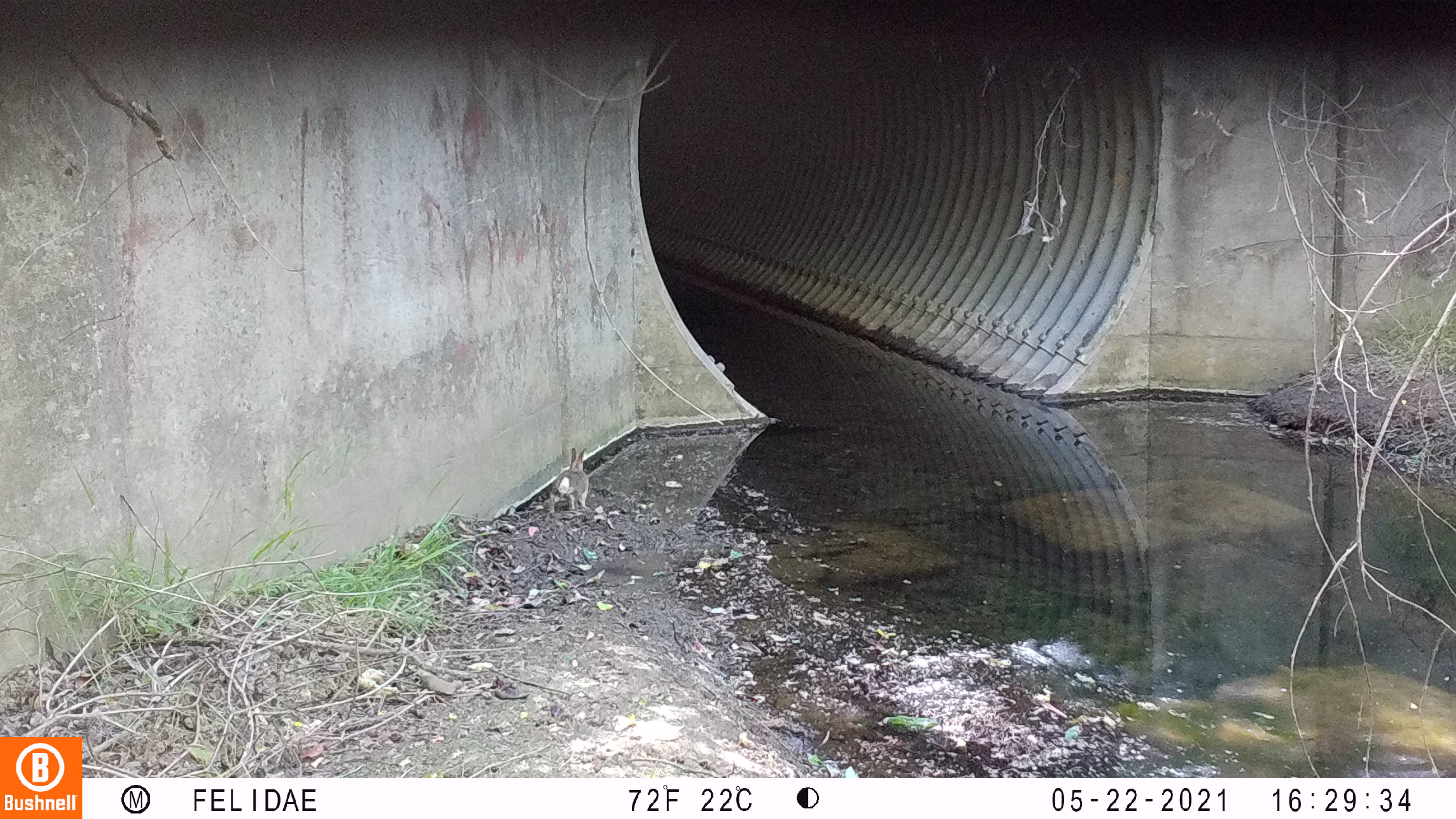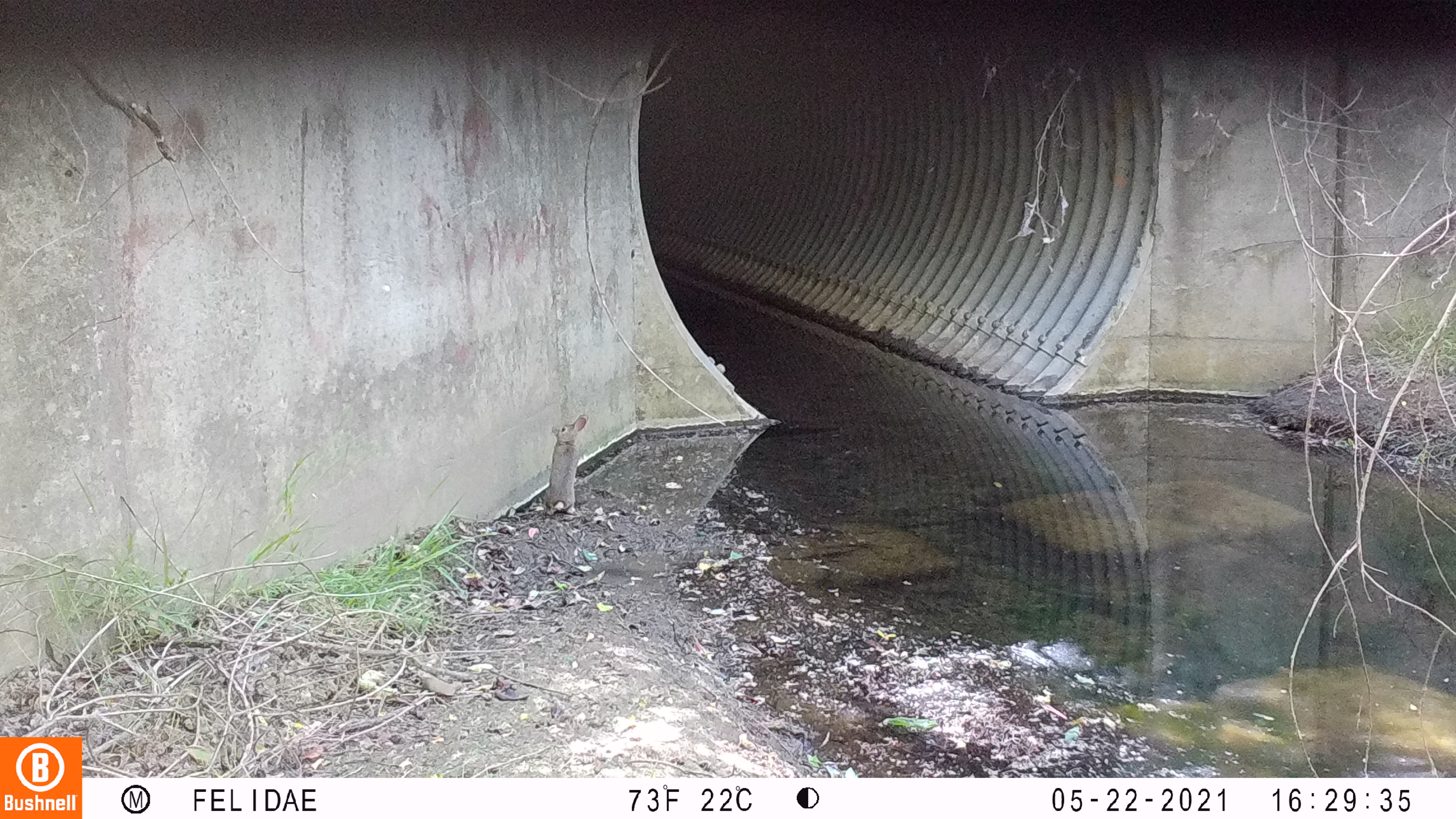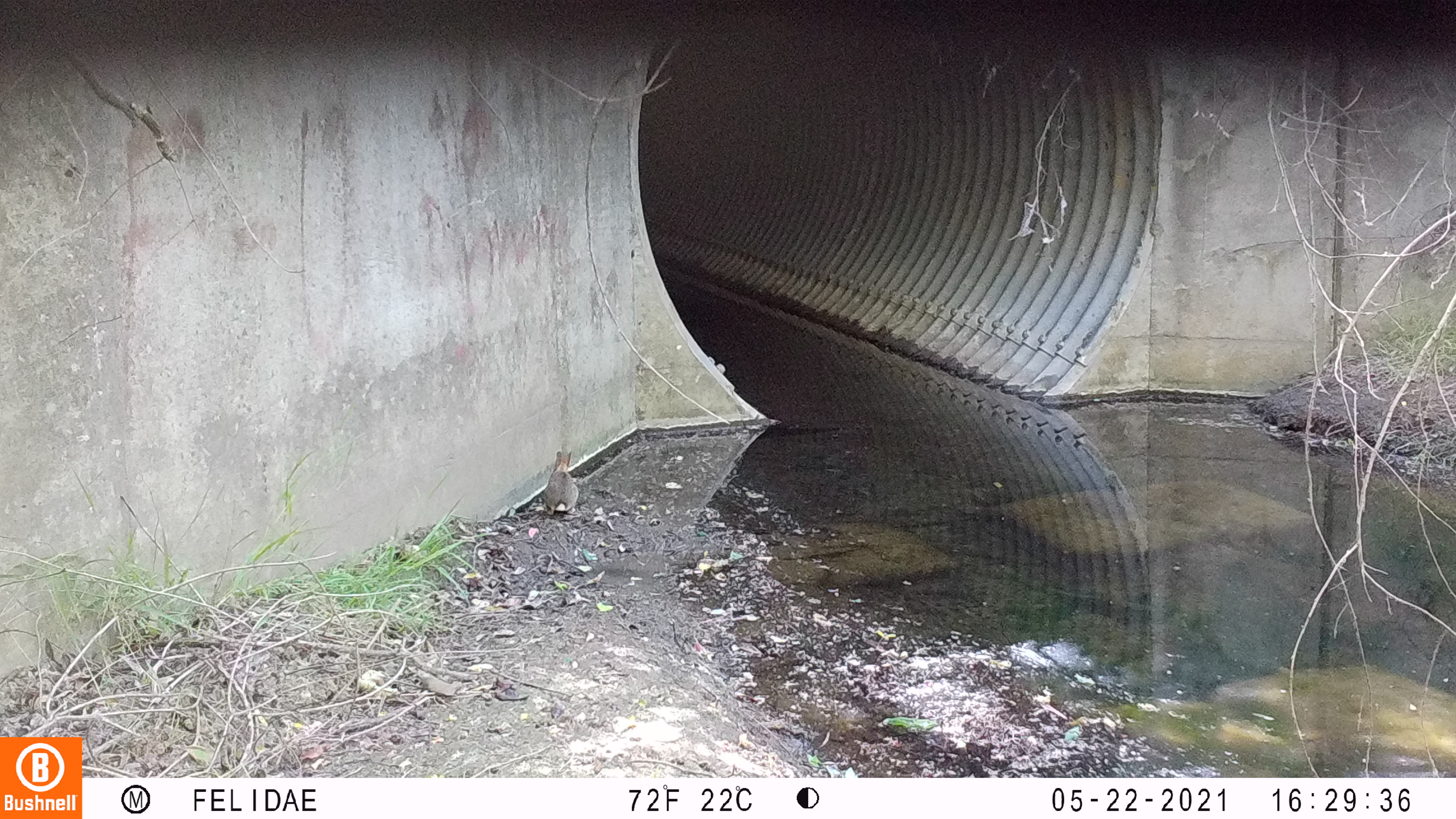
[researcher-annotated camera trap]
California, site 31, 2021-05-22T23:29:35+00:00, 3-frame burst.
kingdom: Animalia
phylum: Chordata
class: Mammalia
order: Lagomorpha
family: Leporidae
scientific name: Leporidae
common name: rabbit